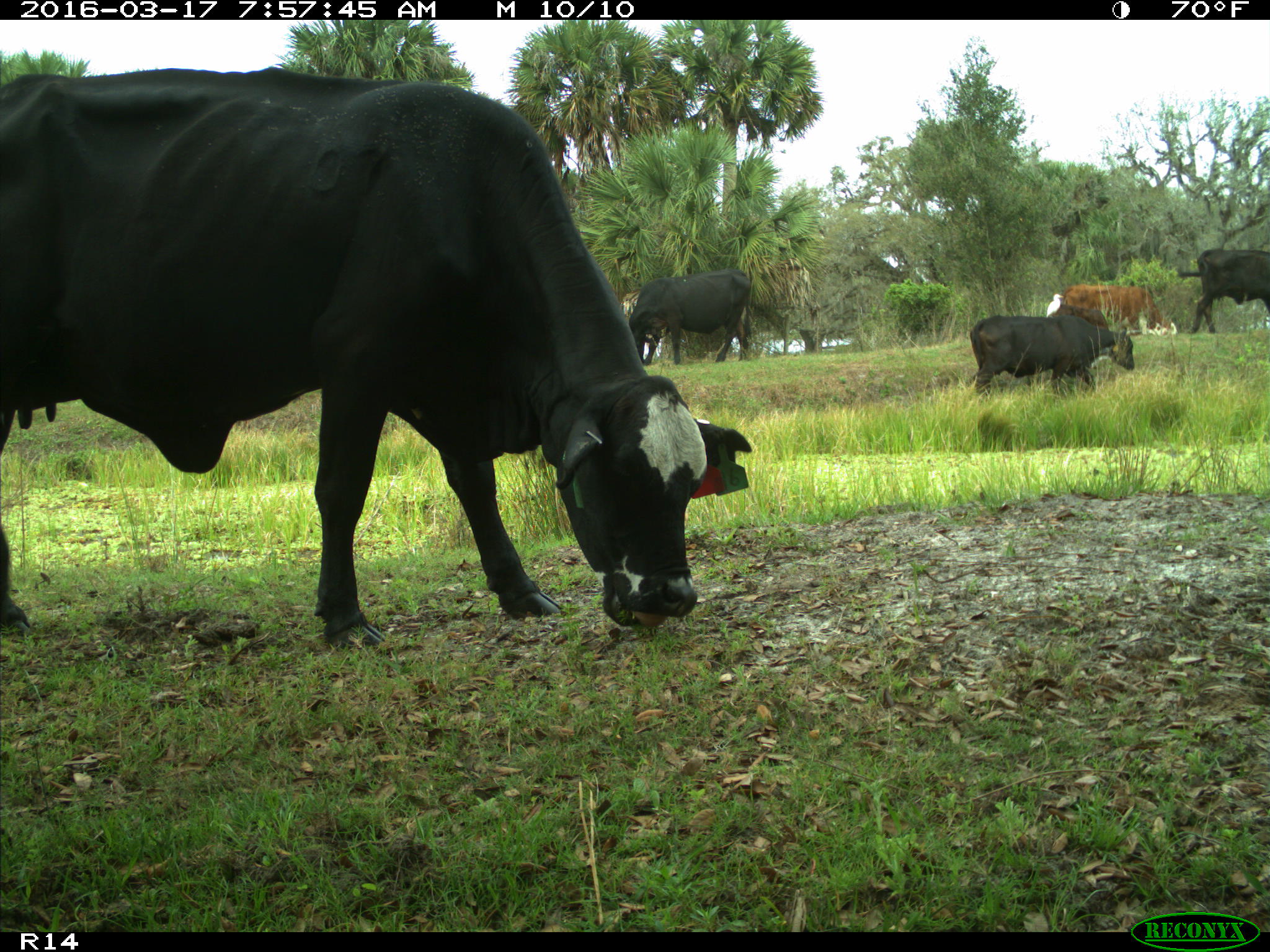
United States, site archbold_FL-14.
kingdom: Animalia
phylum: Chordata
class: Mammalia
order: Artiodactyla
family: Bovidae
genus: Bos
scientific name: Bos taurus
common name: domestic cow